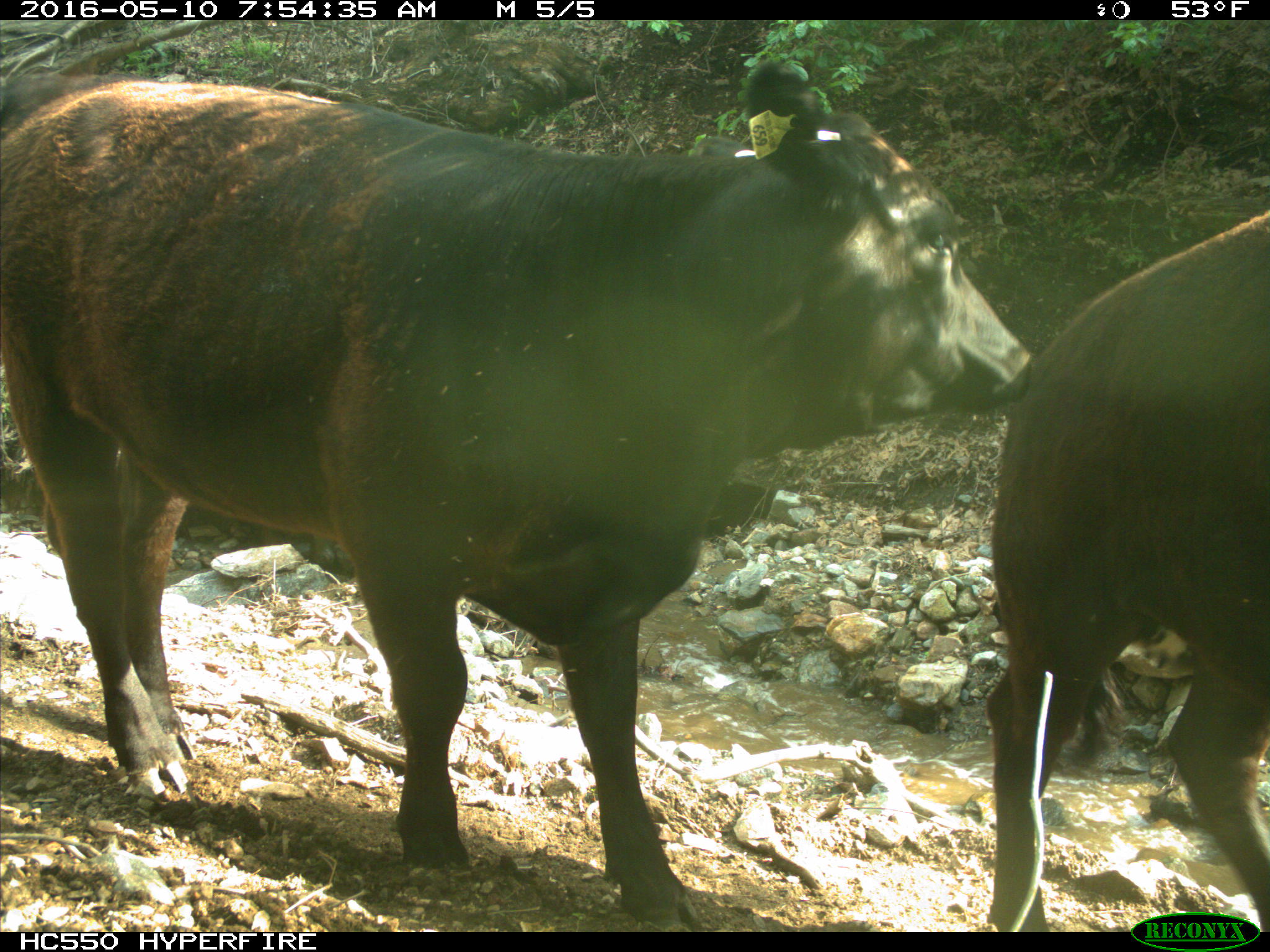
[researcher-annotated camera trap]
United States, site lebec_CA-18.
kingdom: Animalia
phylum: Chordata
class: Mammalia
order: Artiodactyla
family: Bovidae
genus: Bos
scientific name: Bos taurus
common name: domestic cow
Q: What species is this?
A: Bos taurus (domestic cow).